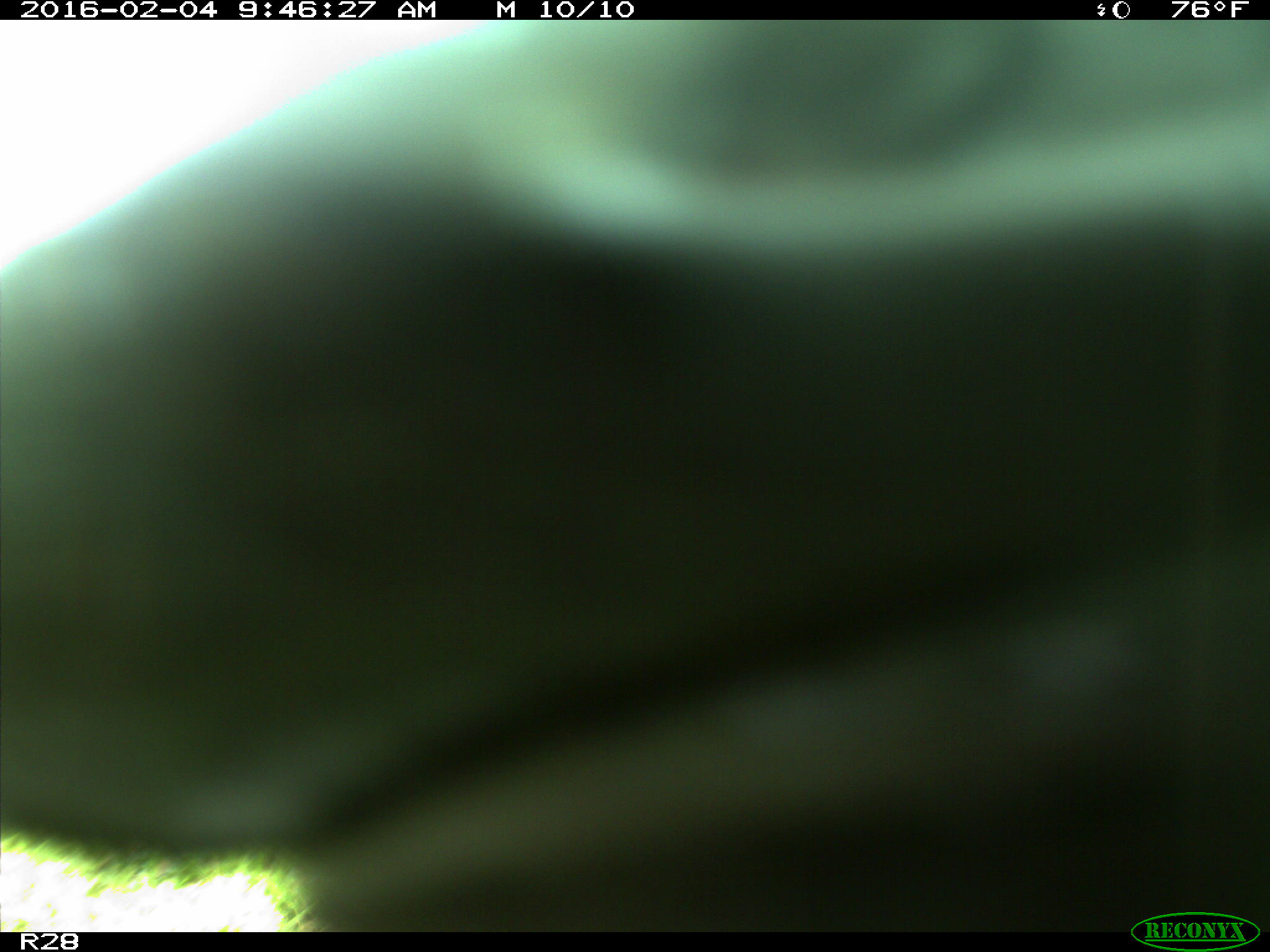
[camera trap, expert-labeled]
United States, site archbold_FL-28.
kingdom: Animalia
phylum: Chordata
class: Mammalia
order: Artiodactyla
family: Bovidae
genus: Bos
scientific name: Bos taurus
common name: domestic cow